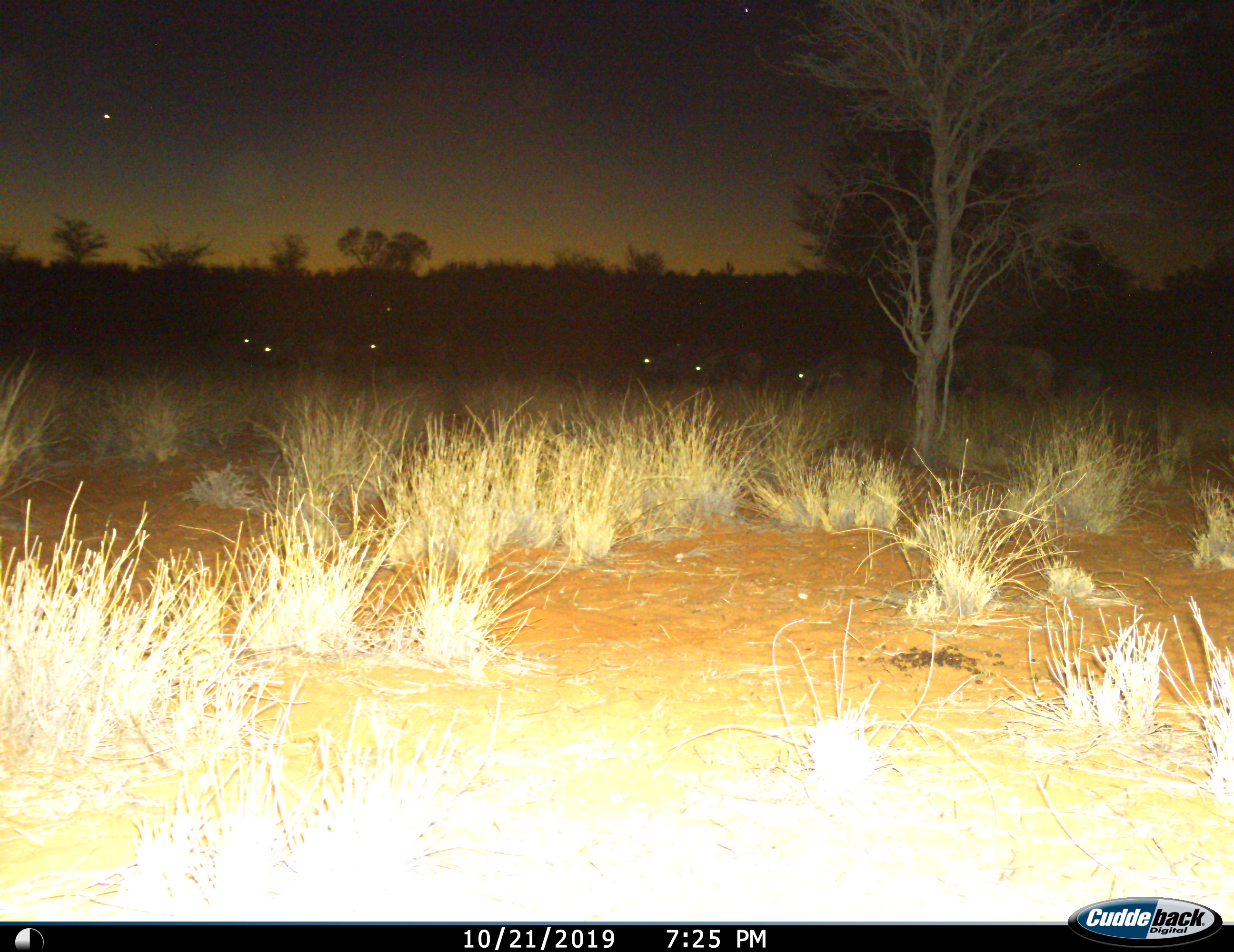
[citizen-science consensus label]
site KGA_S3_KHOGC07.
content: unidentified animal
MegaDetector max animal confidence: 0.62